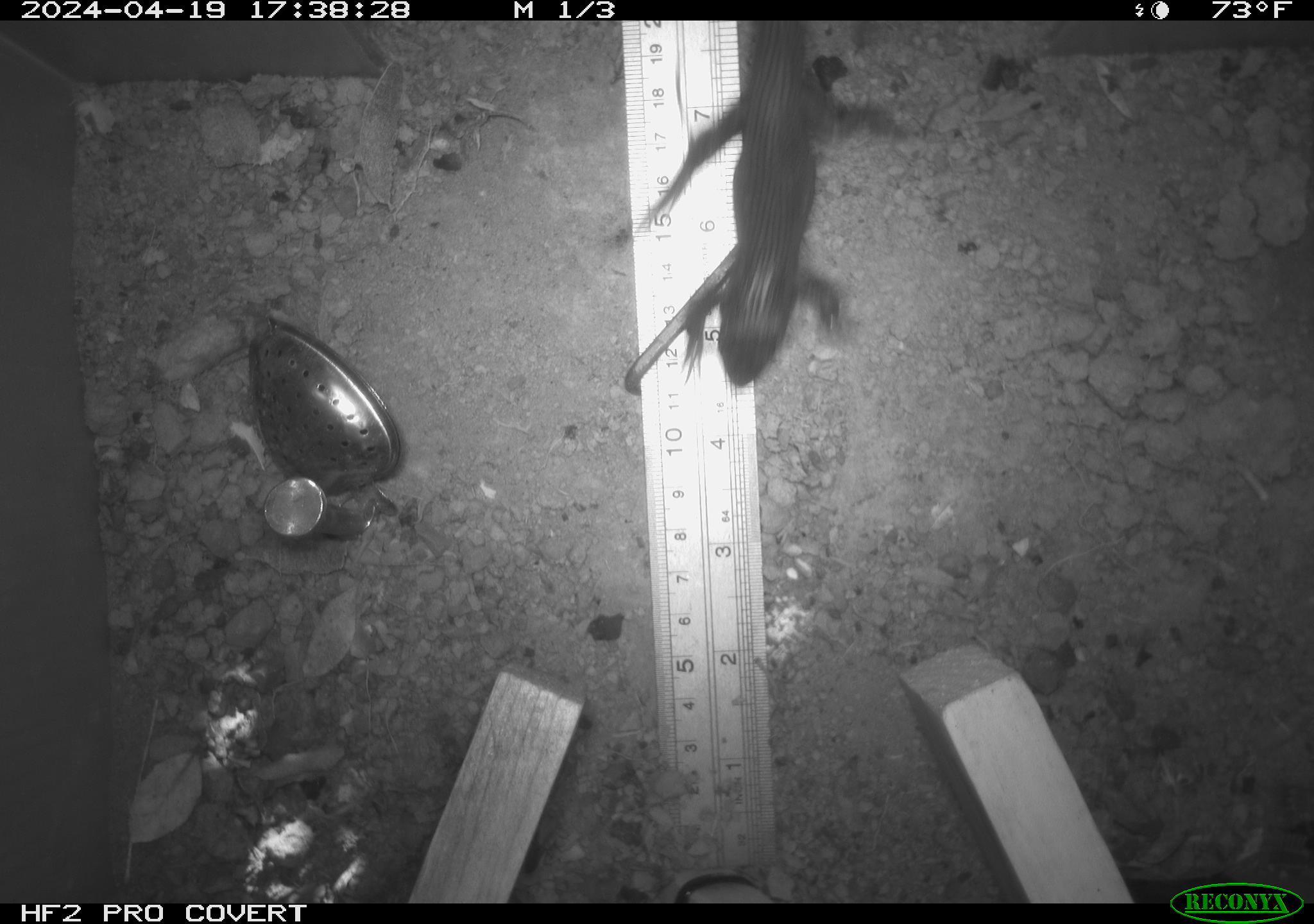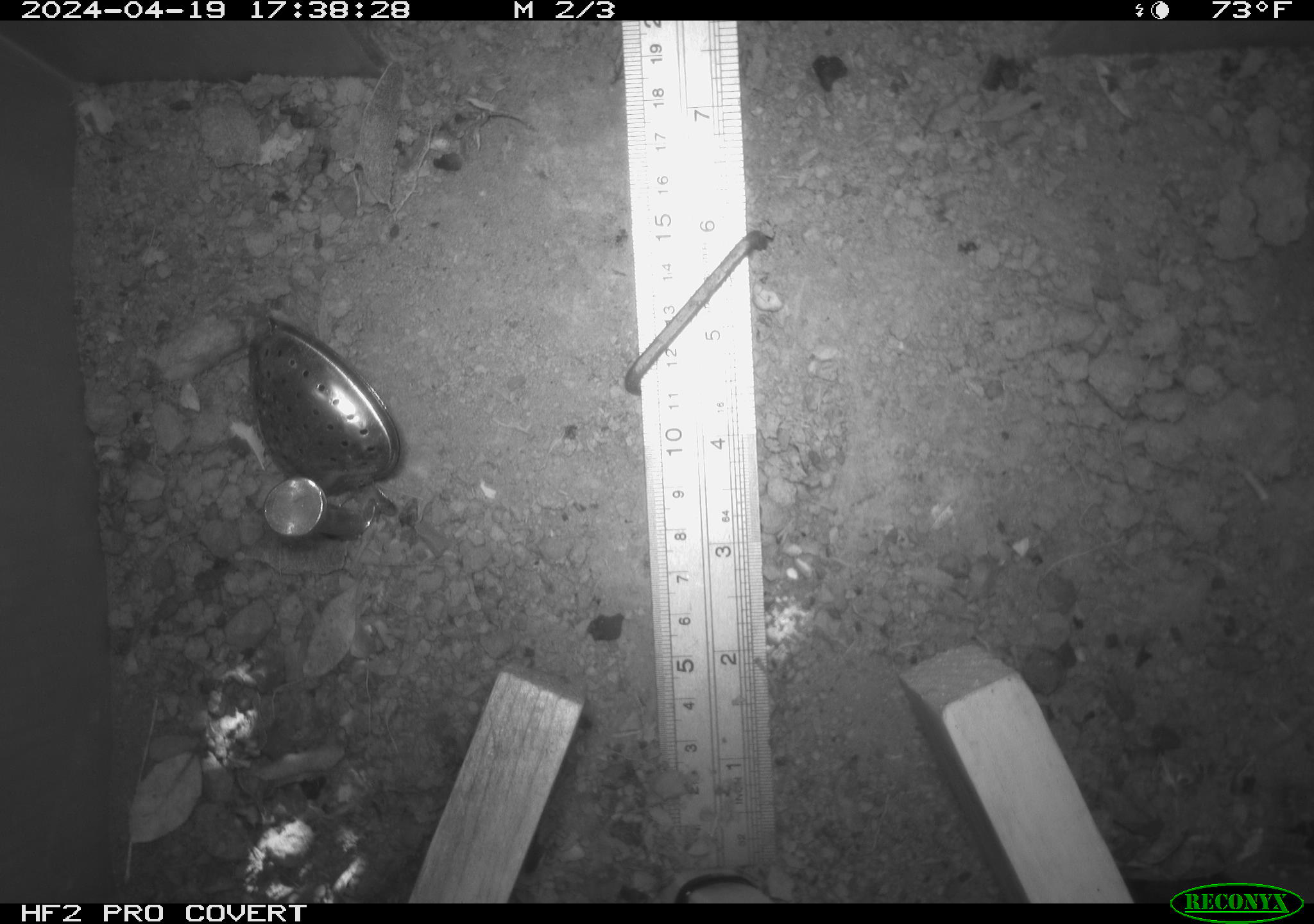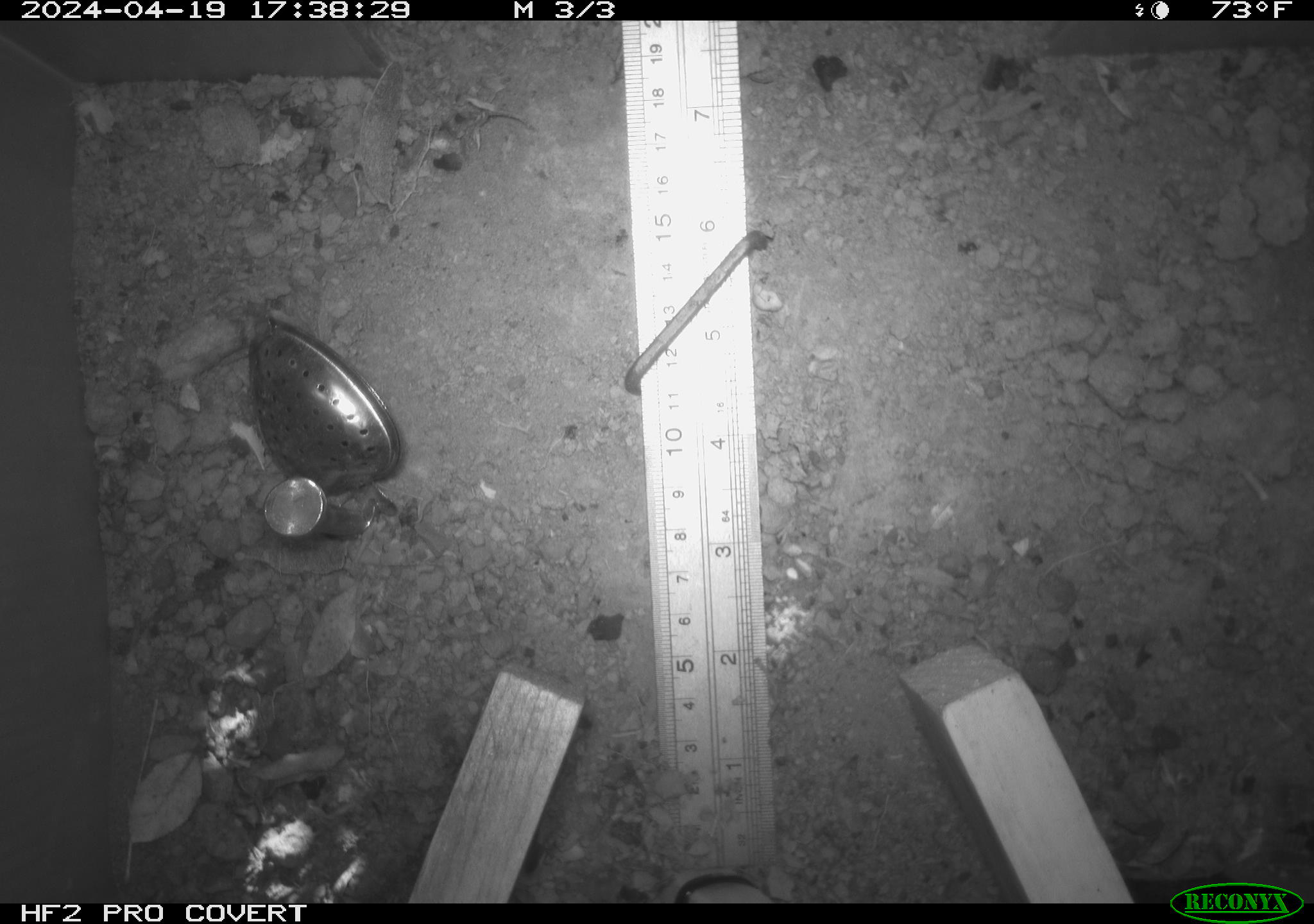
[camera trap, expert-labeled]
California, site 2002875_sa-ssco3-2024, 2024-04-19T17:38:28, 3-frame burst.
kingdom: Animalia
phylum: Chordata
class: Reptilia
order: Squamata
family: Phrynosomatidae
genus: Sceloporus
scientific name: Sceloporus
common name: spiny lizards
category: sceloporus species